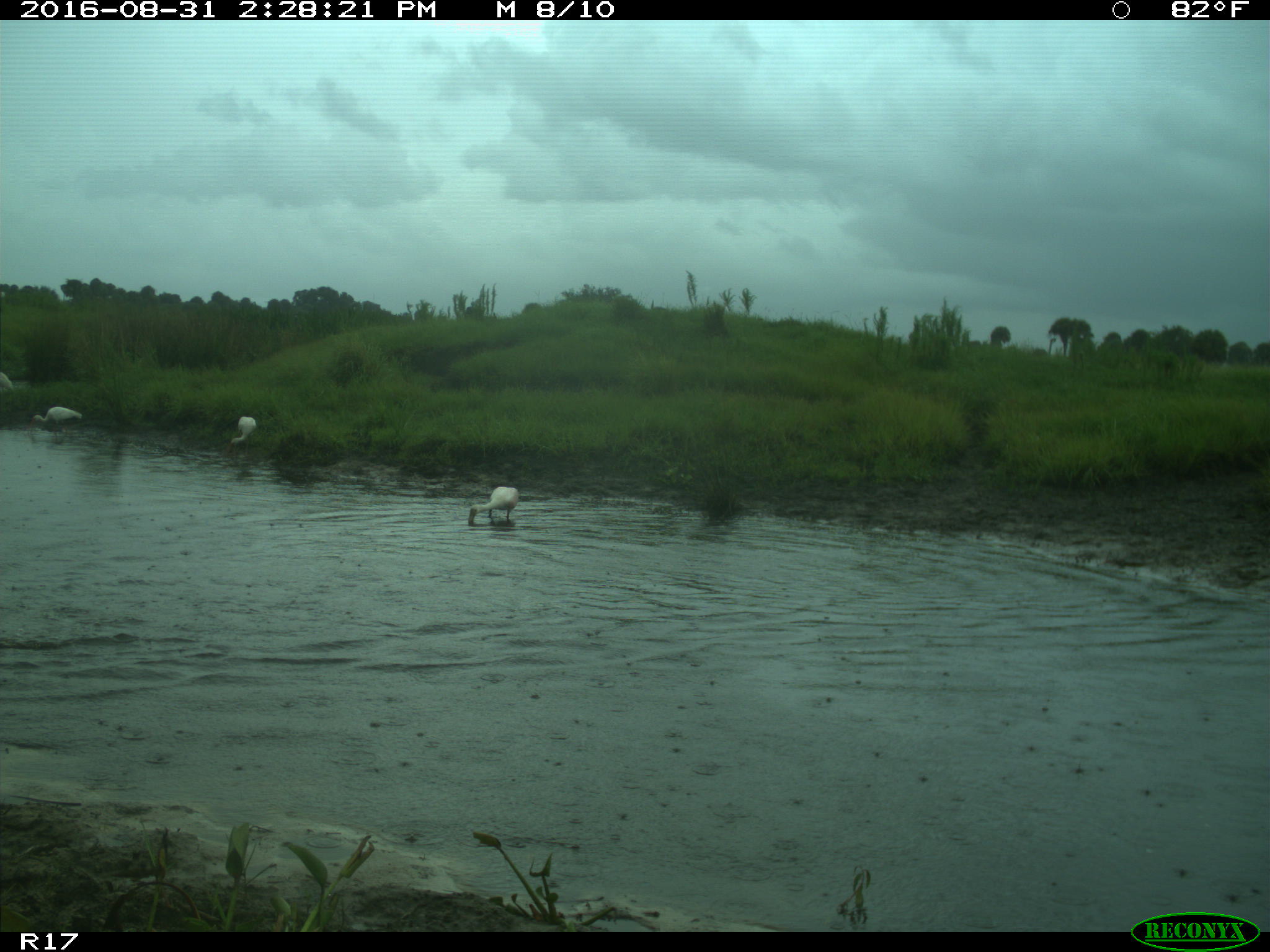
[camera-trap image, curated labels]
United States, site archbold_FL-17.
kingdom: Animalia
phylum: Chordata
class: Aves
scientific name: Aves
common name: birds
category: unidentified bird